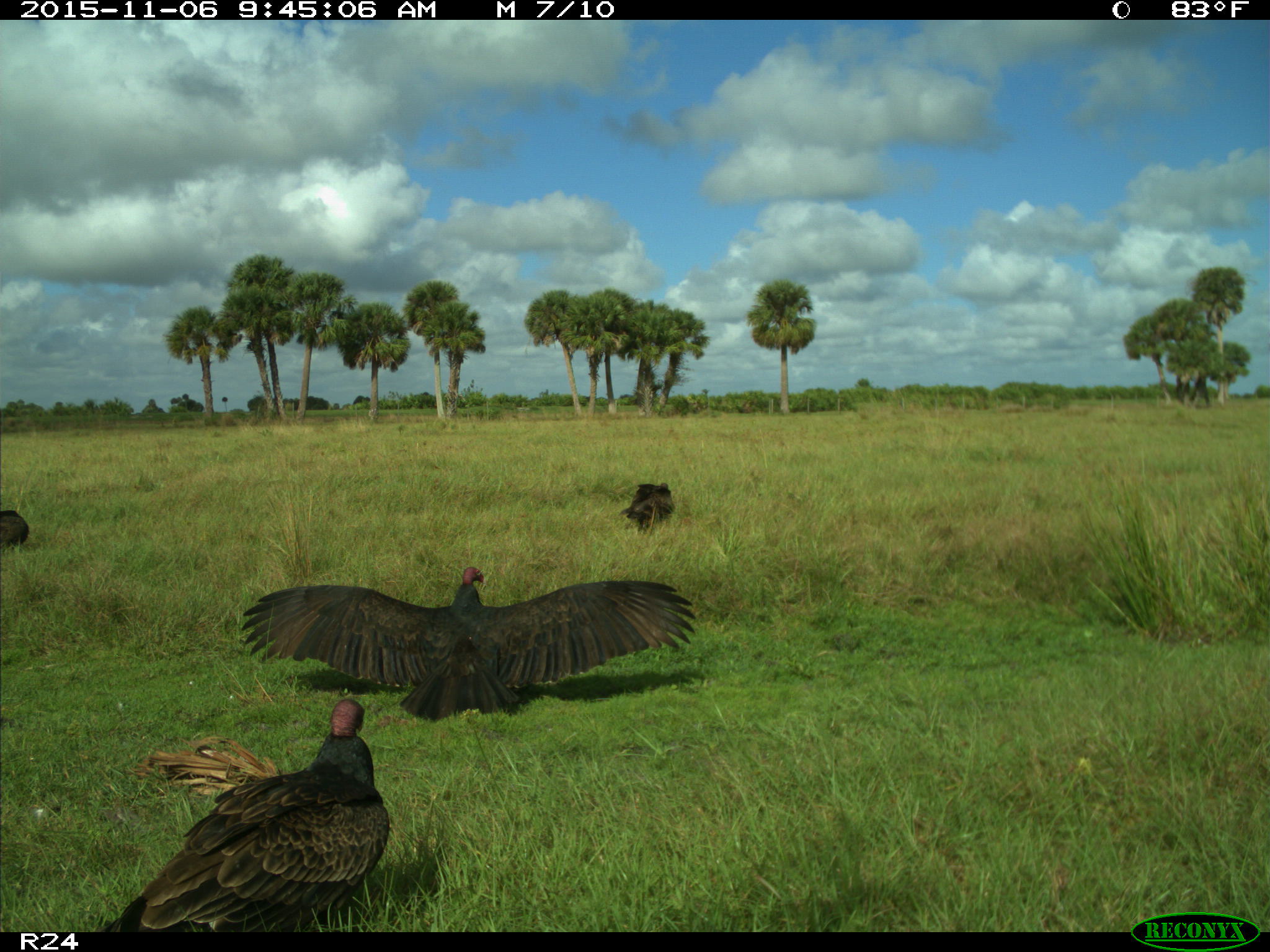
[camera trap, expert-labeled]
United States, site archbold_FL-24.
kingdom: Animalia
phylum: Chordata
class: Aves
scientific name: Aves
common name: birds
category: unidentified bird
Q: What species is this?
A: Unidentified bird (birds) (Aves).